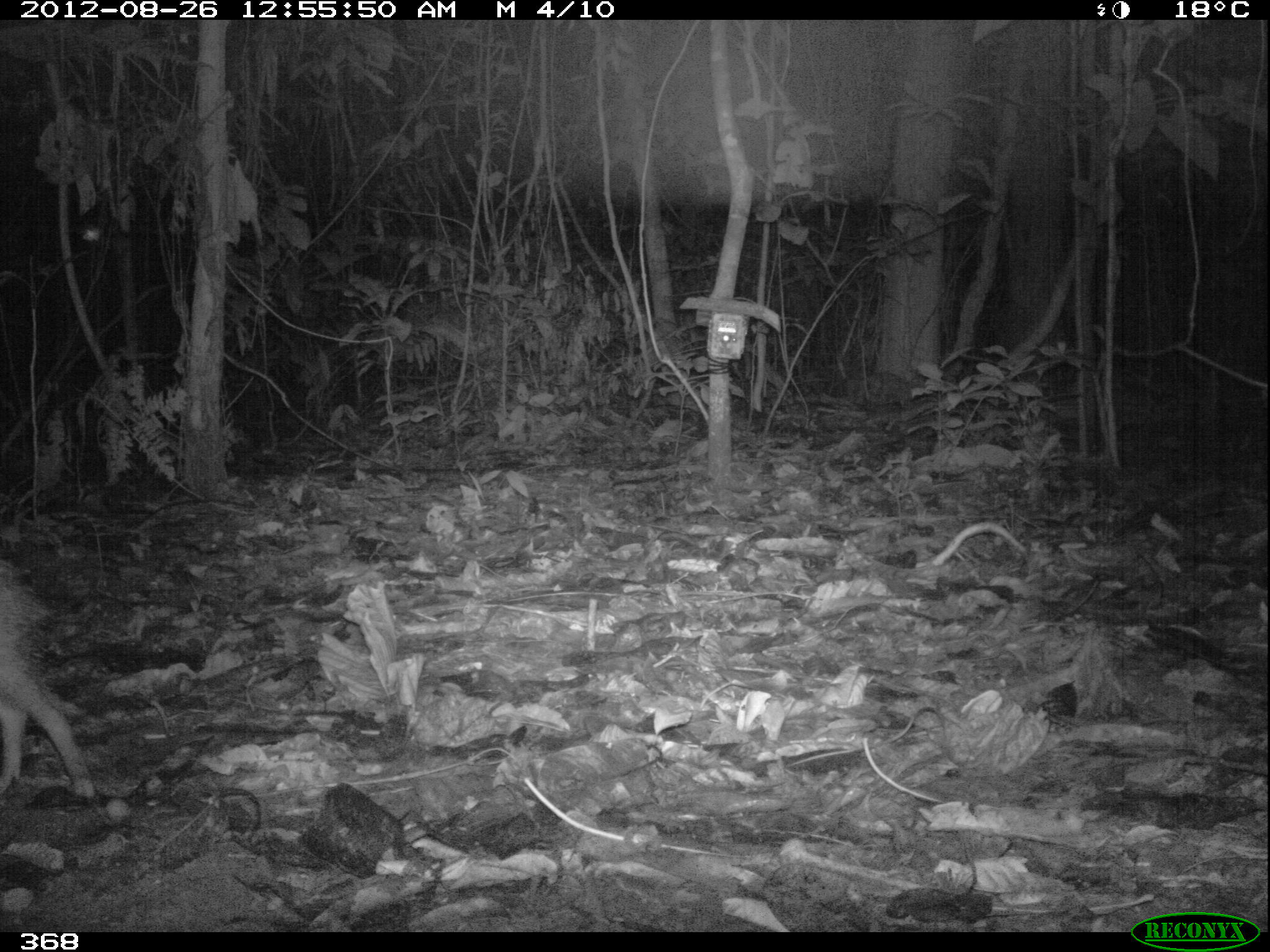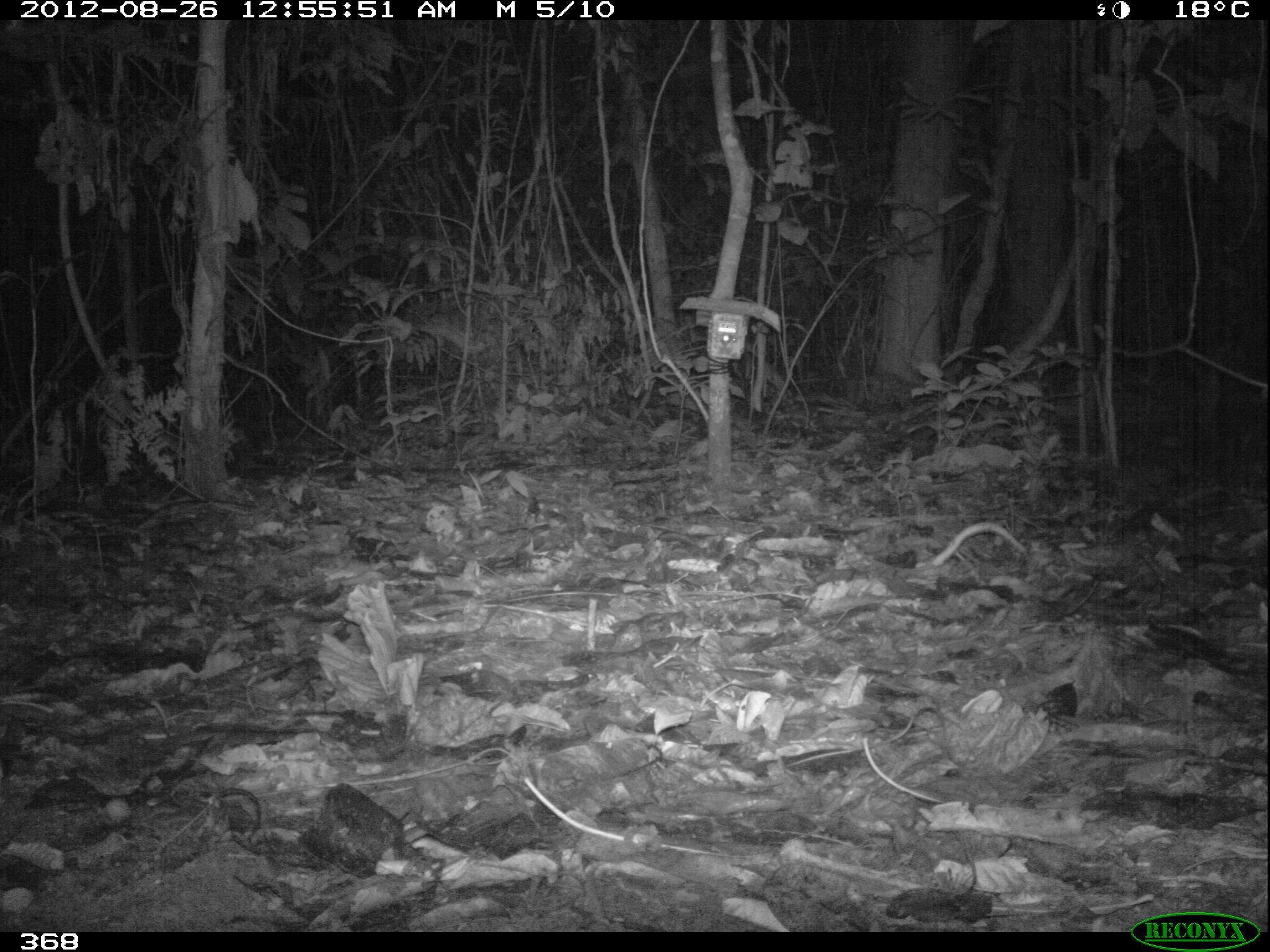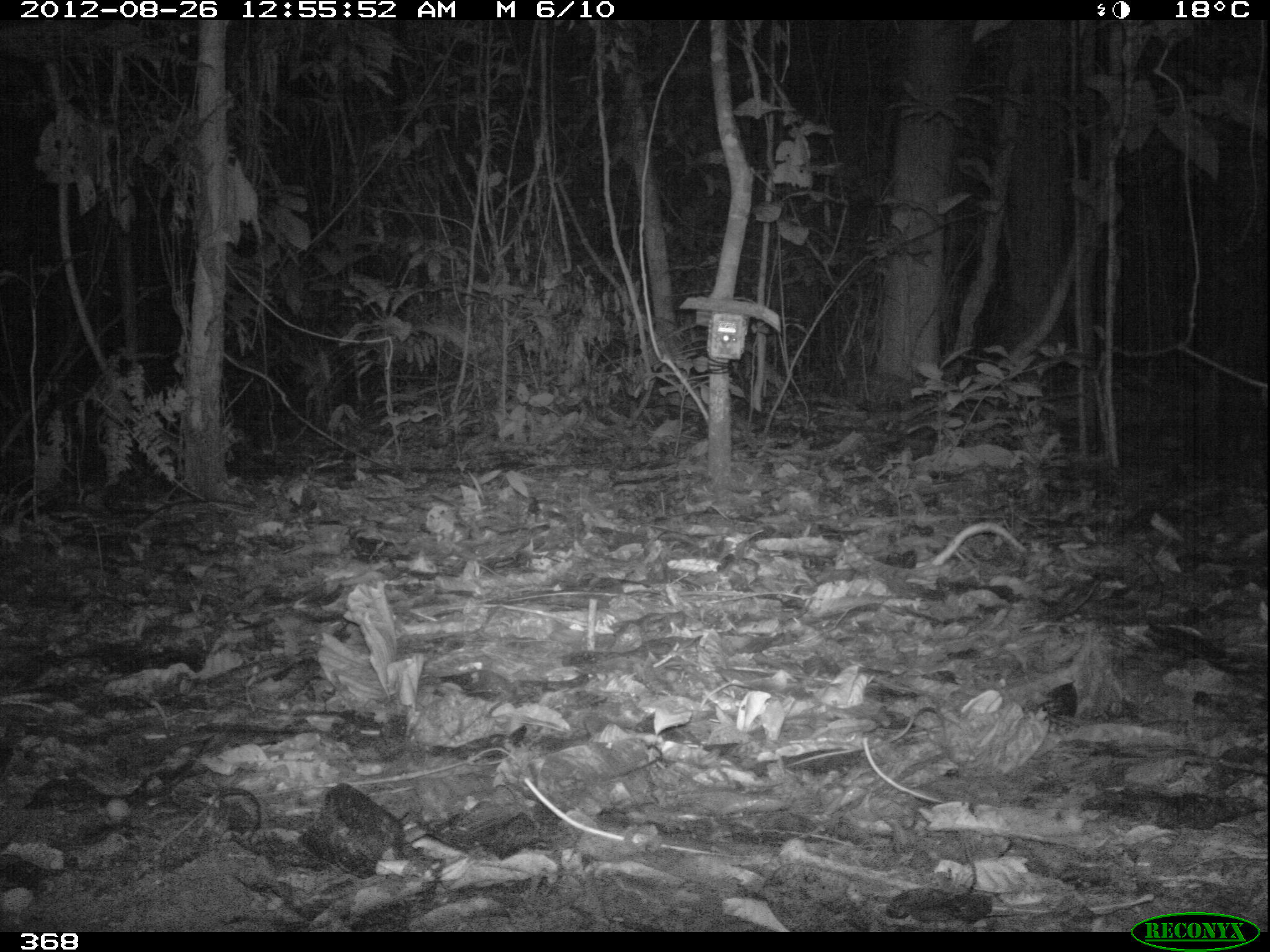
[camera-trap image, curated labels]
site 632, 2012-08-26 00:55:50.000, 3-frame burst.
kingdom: Animalia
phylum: Chordata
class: Mammalia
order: Artiodactyla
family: Tayassuidae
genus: Tayassu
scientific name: Tayassu pecari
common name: white-lipped peccary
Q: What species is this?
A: Tayassu pecari (white-lipped peccary).